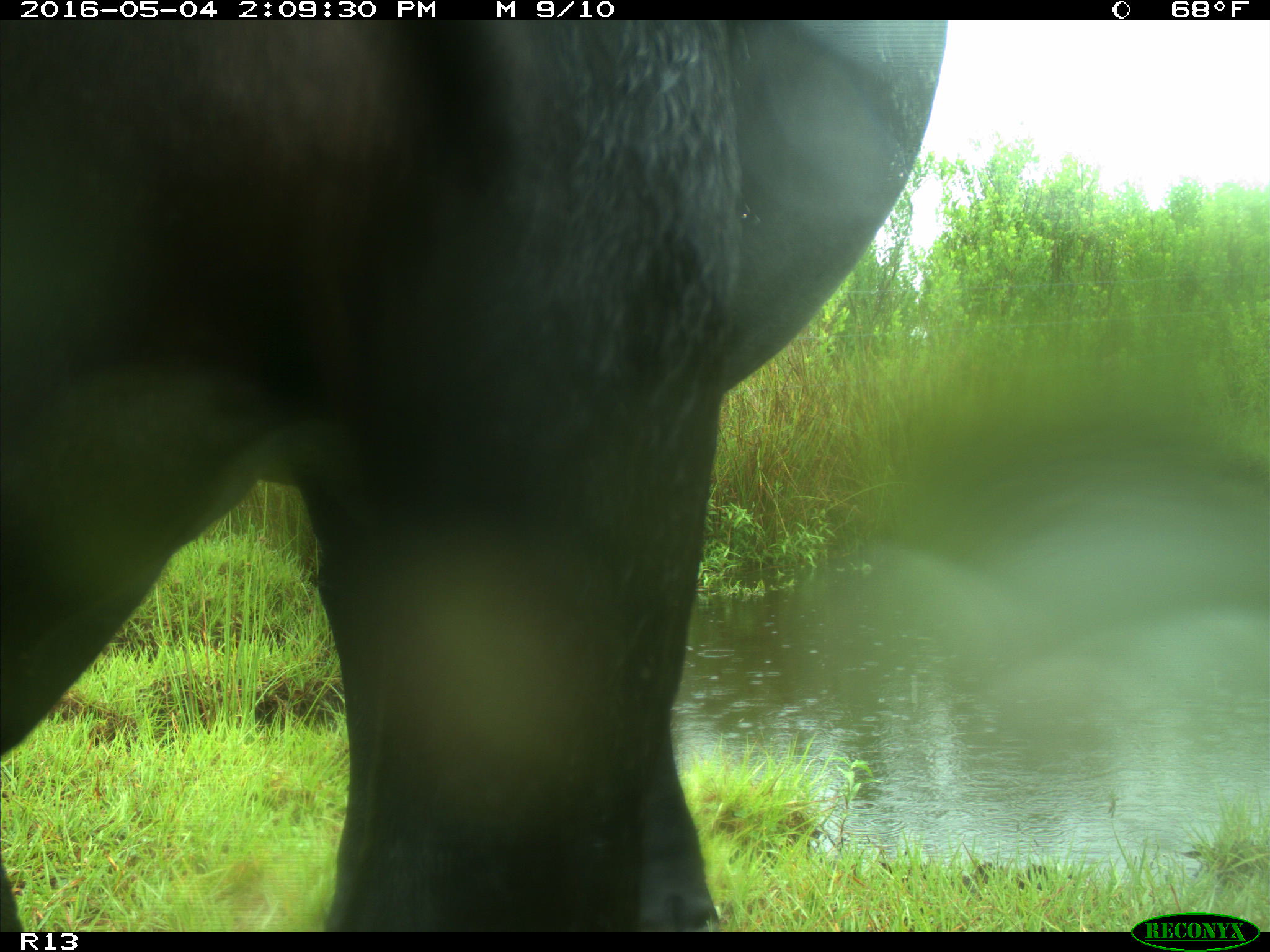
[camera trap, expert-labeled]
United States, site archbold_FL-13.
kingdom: Animalia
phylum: Chordata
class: Mammalia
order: Artiodactyla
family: Bovidae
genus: Bos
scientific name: Bos taurus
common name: domestic cow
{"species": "Bos taurus (domestic cow)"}